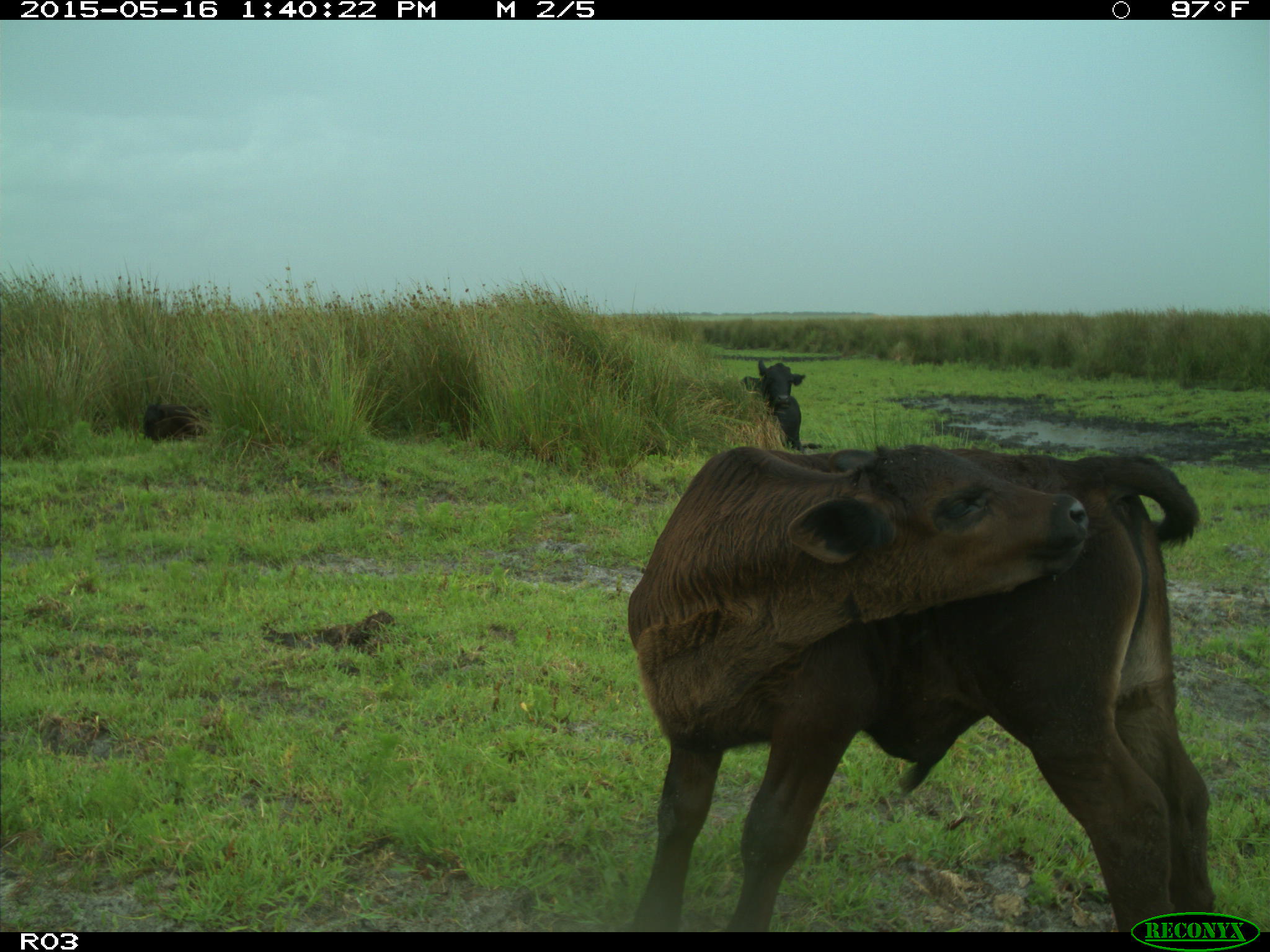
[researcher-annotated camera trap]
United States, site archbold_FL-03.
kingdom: Animalia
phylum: Chordata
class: Mammalia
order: Artiodactyla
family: Bovidae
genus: Bos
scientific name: Bos taurus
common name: domestic cow